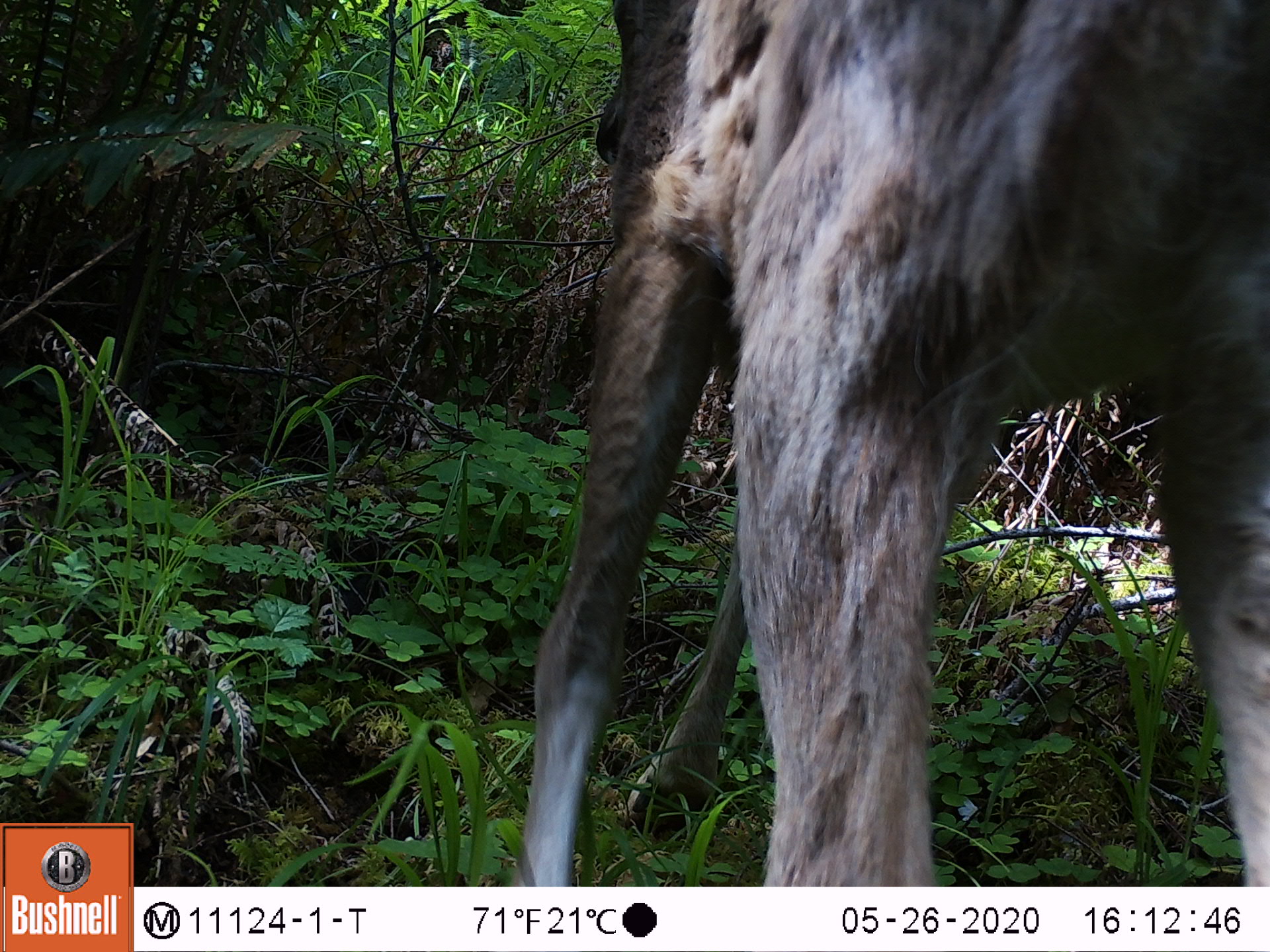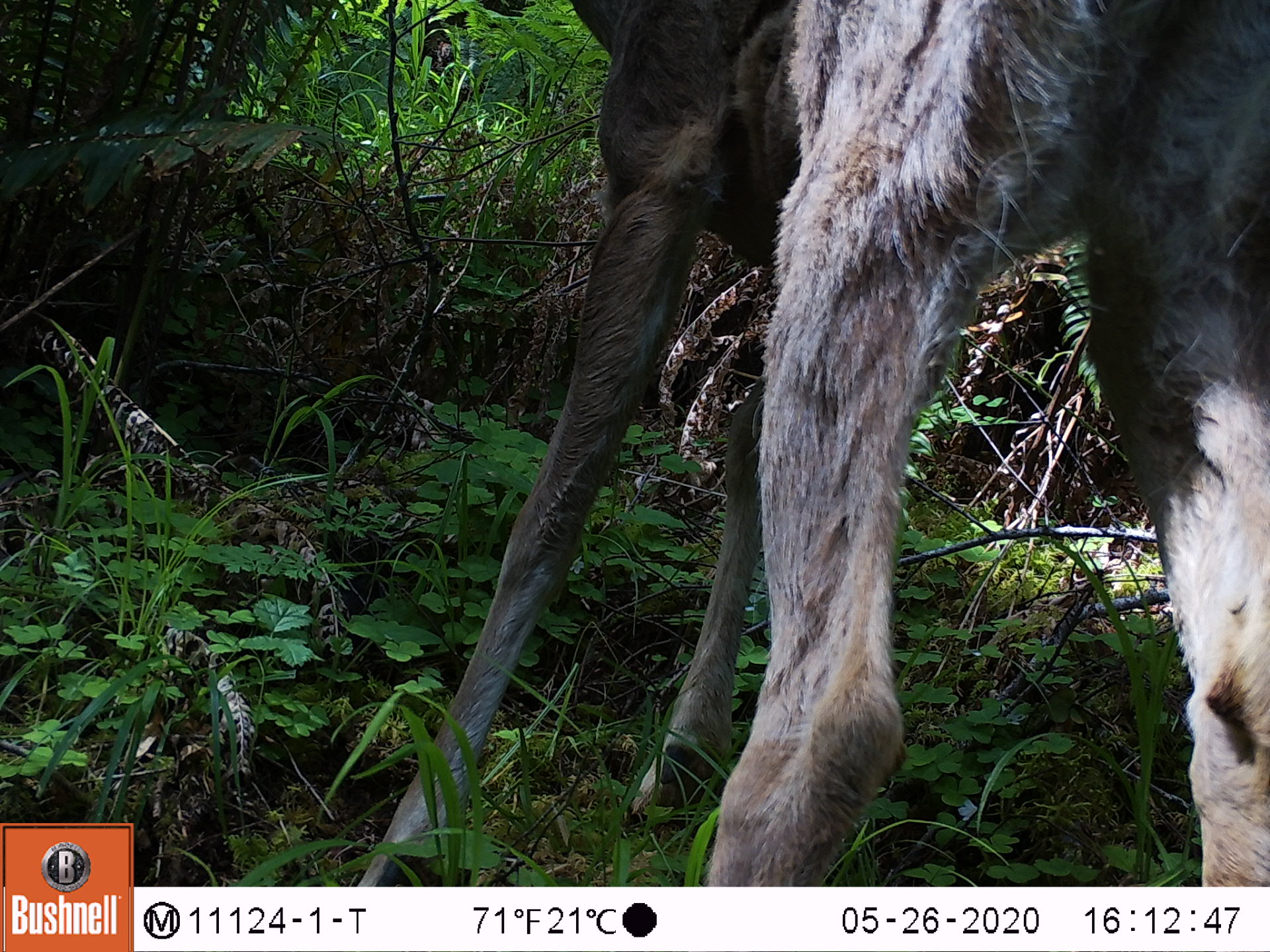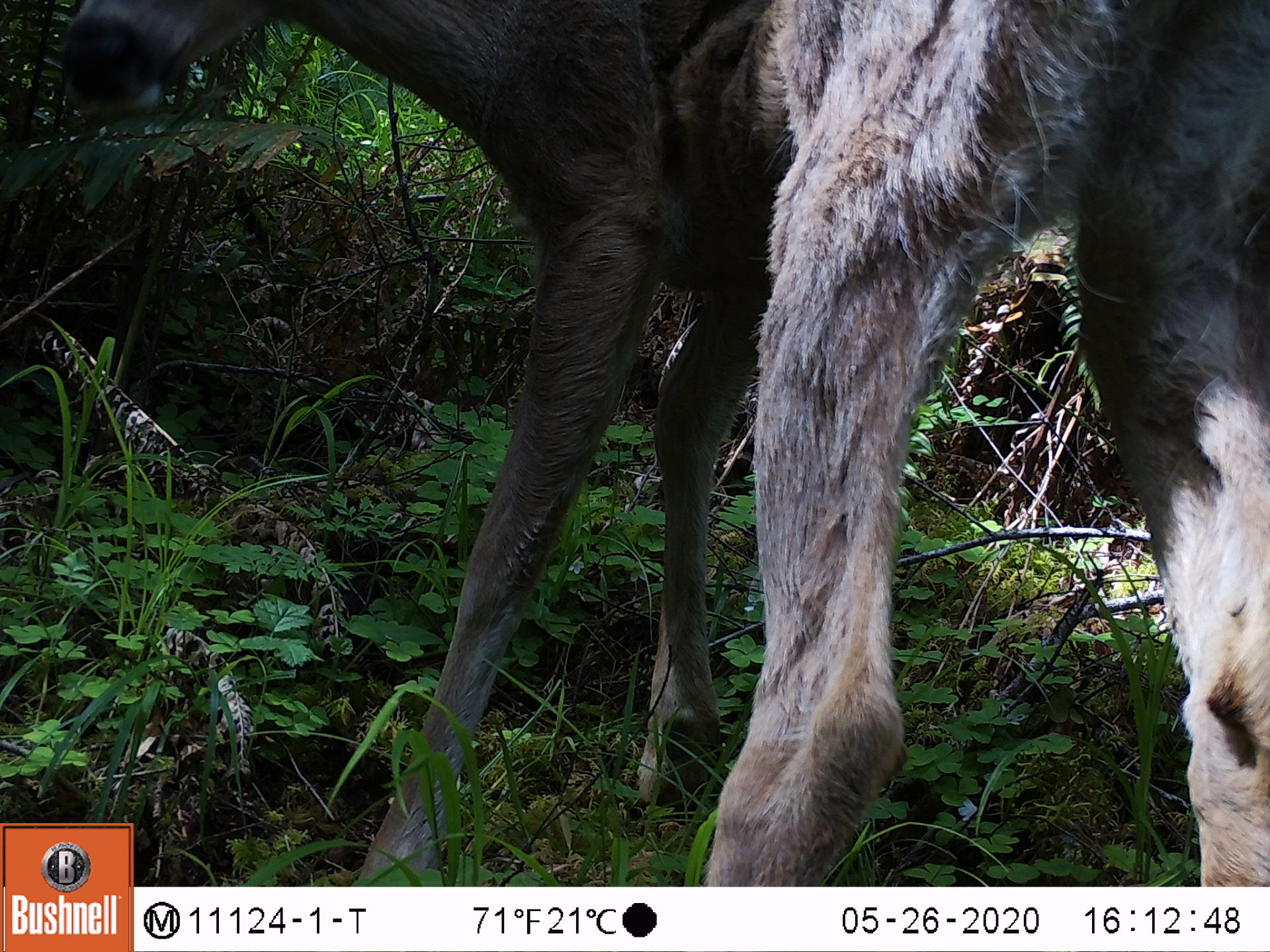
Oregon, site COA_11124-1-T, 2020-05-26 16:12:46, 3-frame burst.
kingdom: Animalia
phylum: Chordata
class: Mammalia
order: Artiodactyla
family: Cervidae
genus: Odocoileus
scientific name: Odocoileus hemionus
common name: black-tailed deer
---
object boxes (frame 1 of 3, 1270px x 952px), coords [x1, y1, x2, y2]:
black-tailed deer: [512, 0, 1259, 882]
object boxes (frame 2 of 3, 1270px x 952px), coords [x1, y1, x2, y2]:
black-tailed deer: [347, 0, 1259, 884]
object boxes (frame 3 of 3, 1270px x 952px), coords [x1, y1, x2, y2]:
black-tailed deer: [139, 0, 1259, 873]